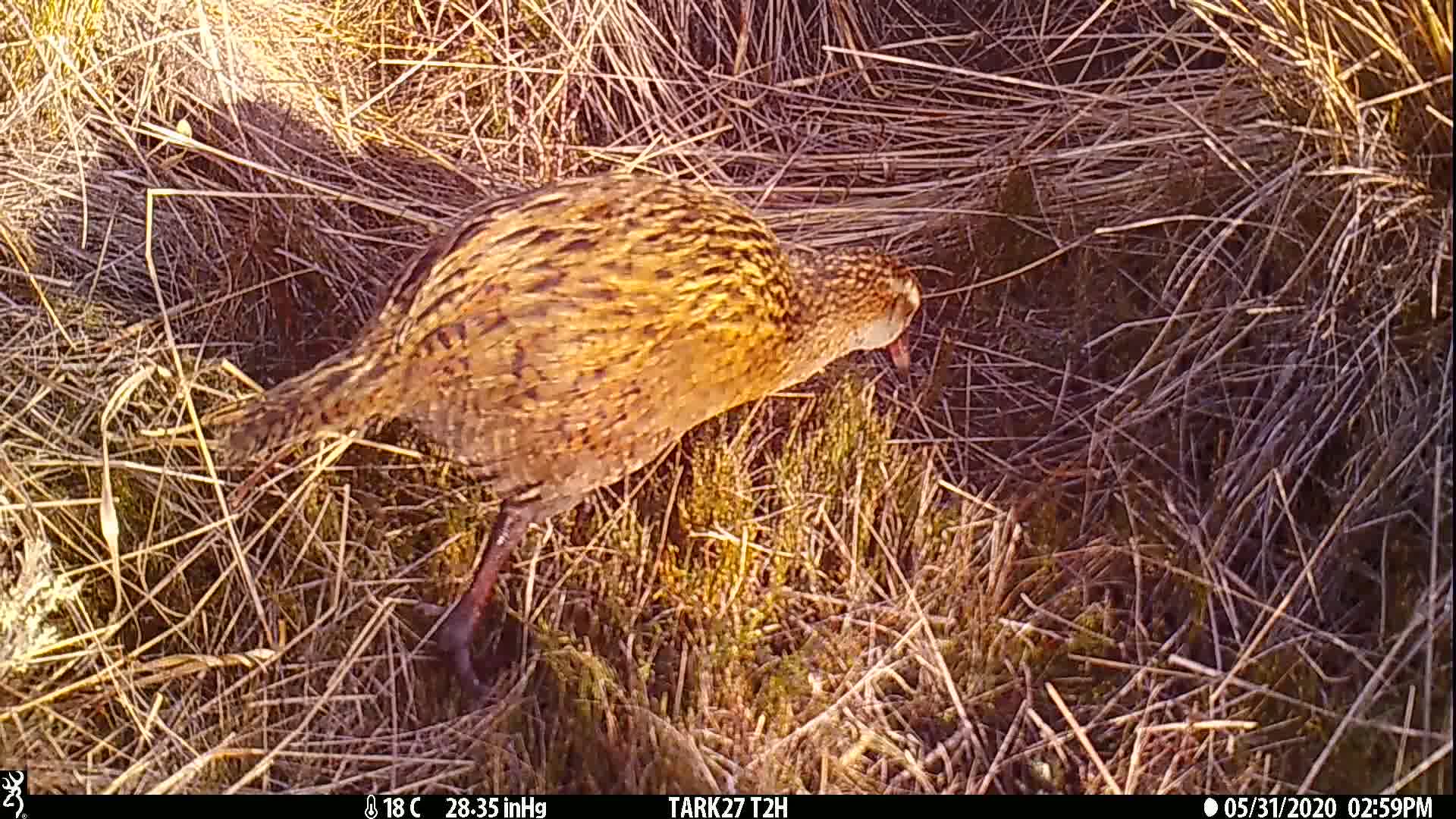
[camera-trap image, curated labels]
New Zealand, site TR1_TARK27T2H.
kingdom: Animalia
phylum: Chordata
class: Aves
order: Gruiformes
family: Rallidae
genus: Gallirallus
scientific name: Gallirallus australis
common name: weka